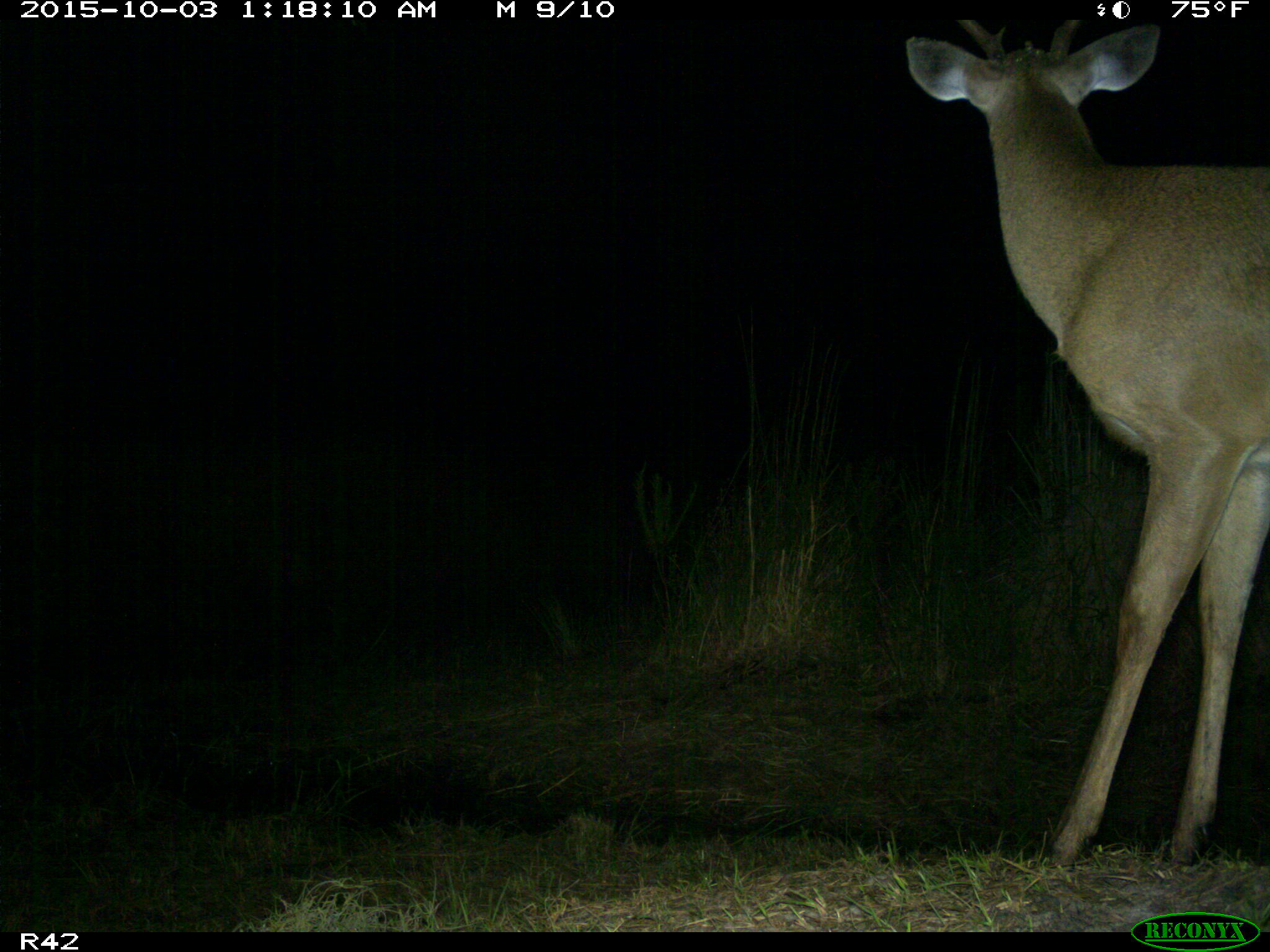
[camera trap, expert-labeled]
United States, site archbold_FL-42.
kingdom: Animalia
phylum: Chordata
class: Mammalia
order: Artiodactyla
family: Cervidae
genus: Odocoileus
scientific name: Odocoileus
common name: deer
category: unidentified deer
Unidentified deer (deer) (Odocoileus).